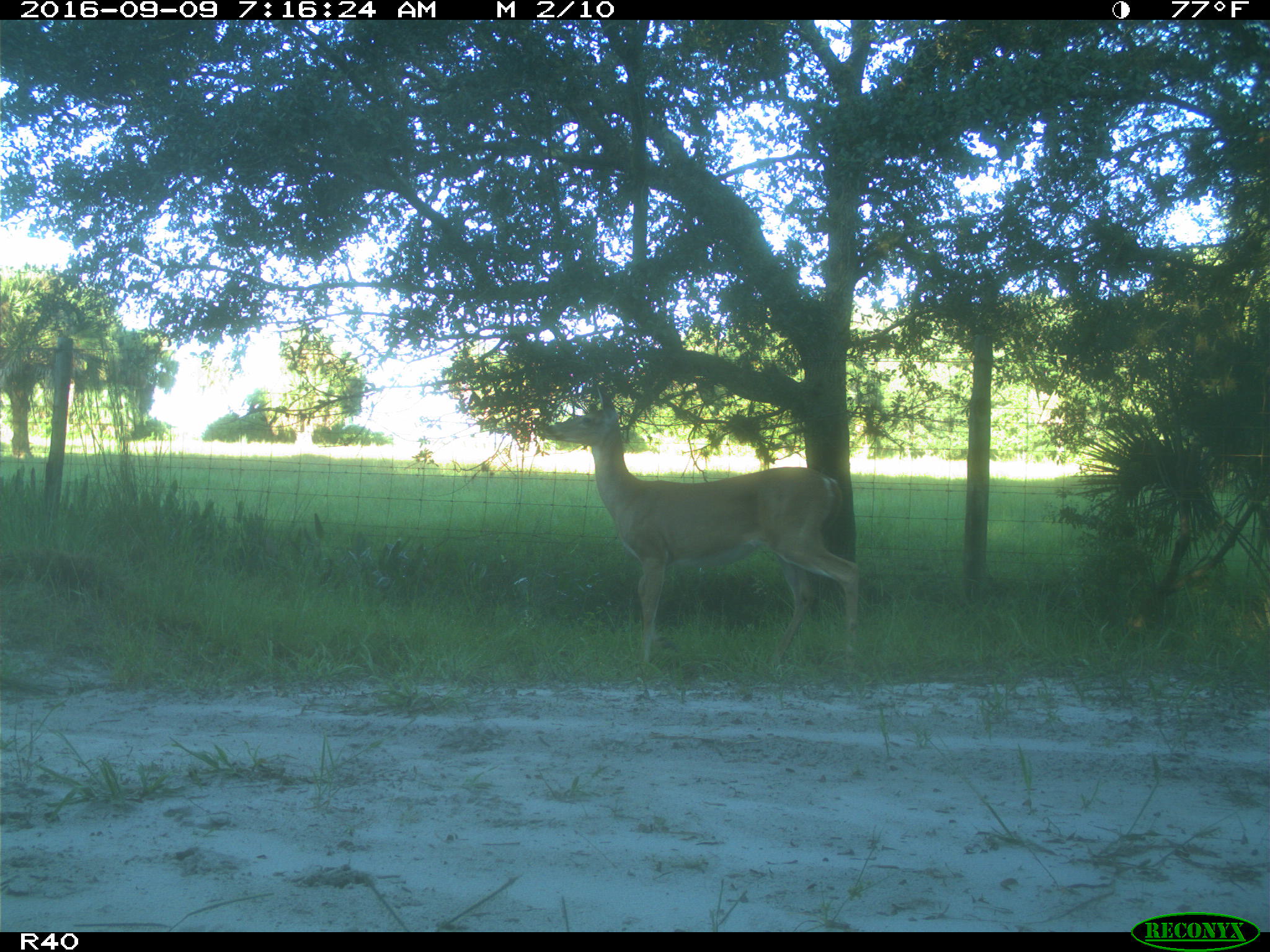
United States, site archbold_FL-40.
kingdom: Animalia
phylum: Chordata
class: Mammalia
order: Artiodactyla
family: Cervidae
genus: Odocoileus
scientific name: Odocoileus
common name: deer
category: unidentified deer